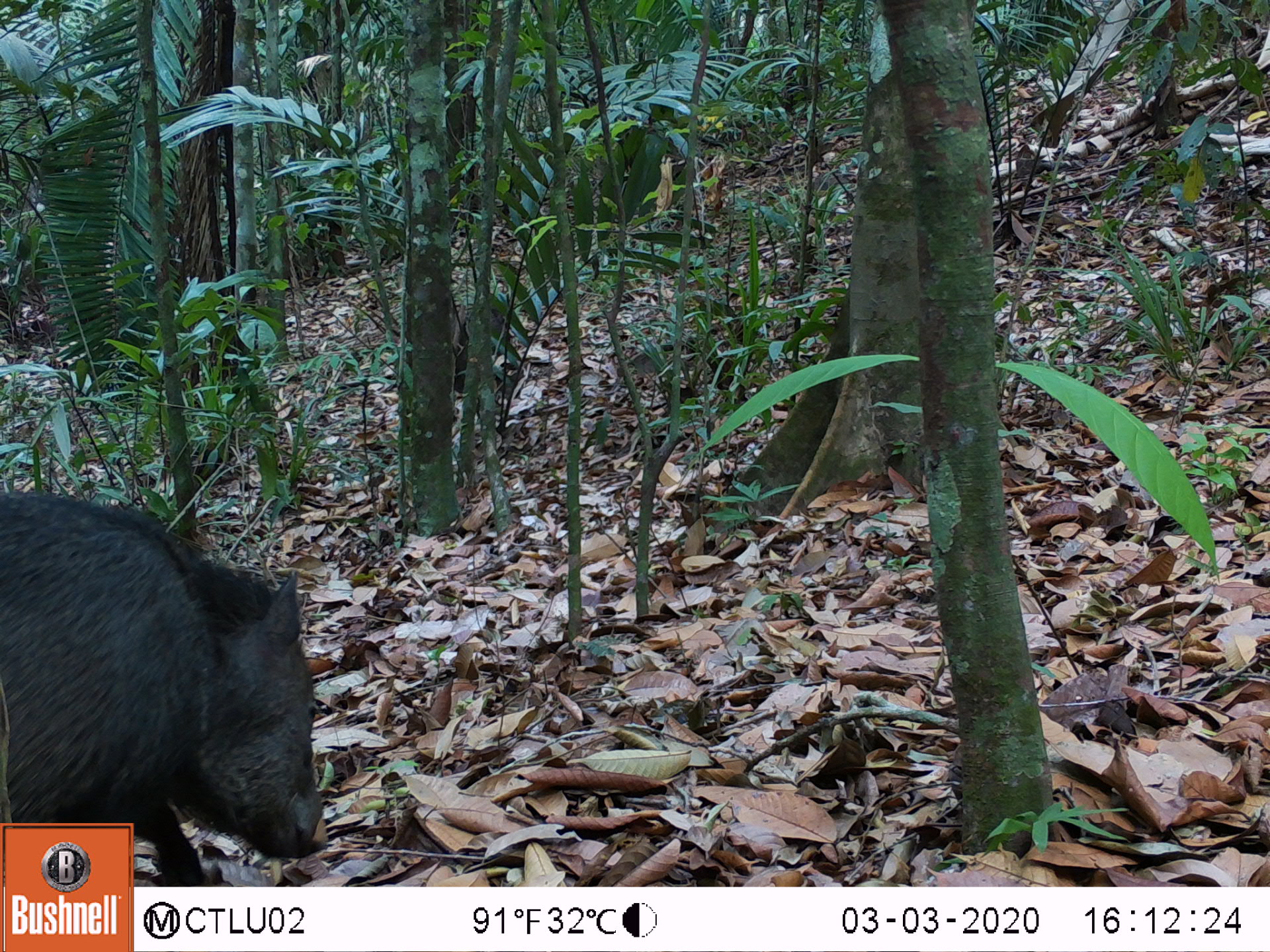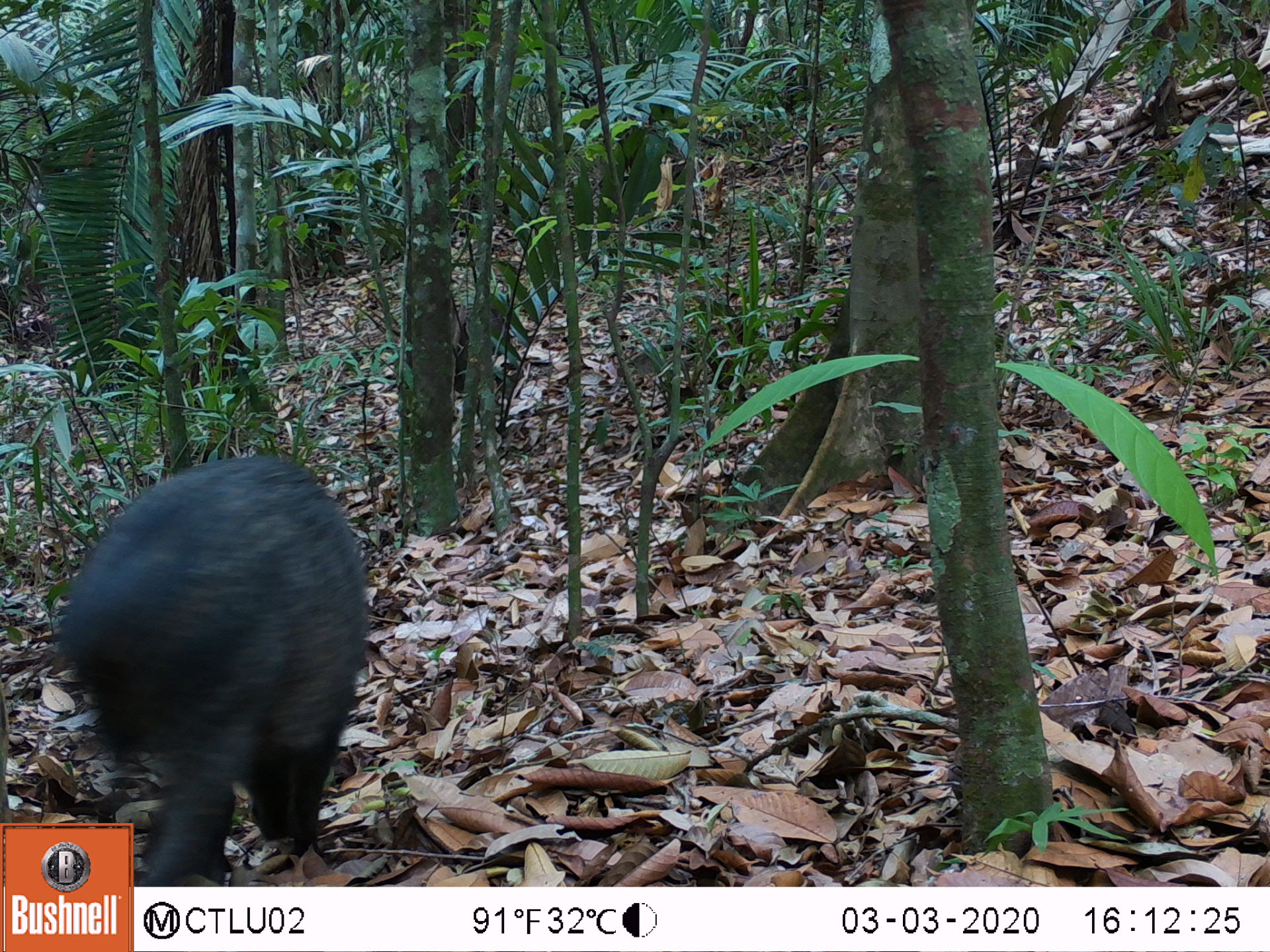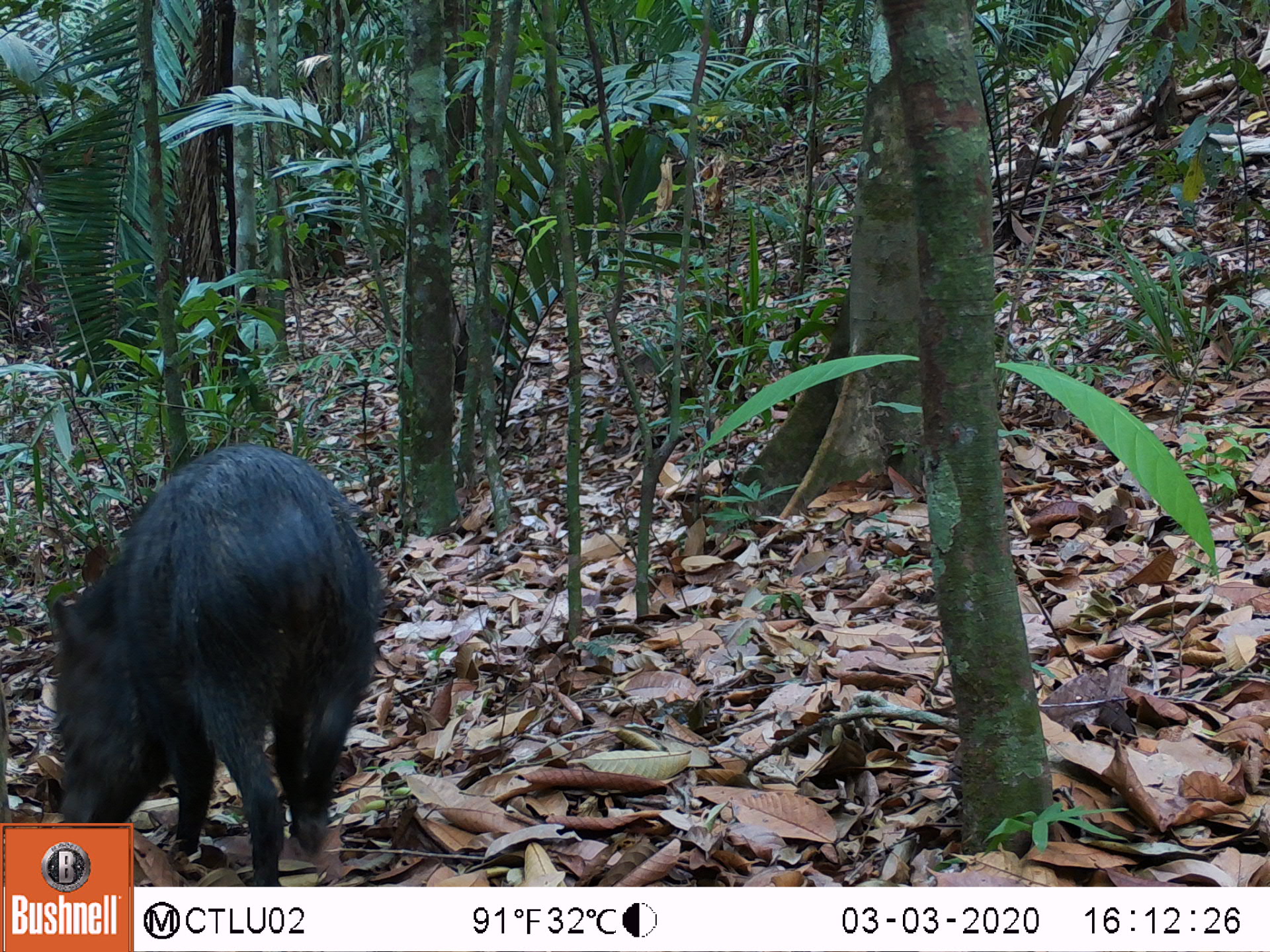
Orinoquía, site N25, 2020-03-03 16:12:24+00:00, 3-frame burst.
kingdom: Animalia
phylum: Chordata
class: Mammalia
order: Artiodactyla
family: Tayassuidae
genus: Pecari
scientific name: Pecari tajacu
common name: collared peccary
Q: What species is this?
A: Collared peccary (Pecari tajacu).